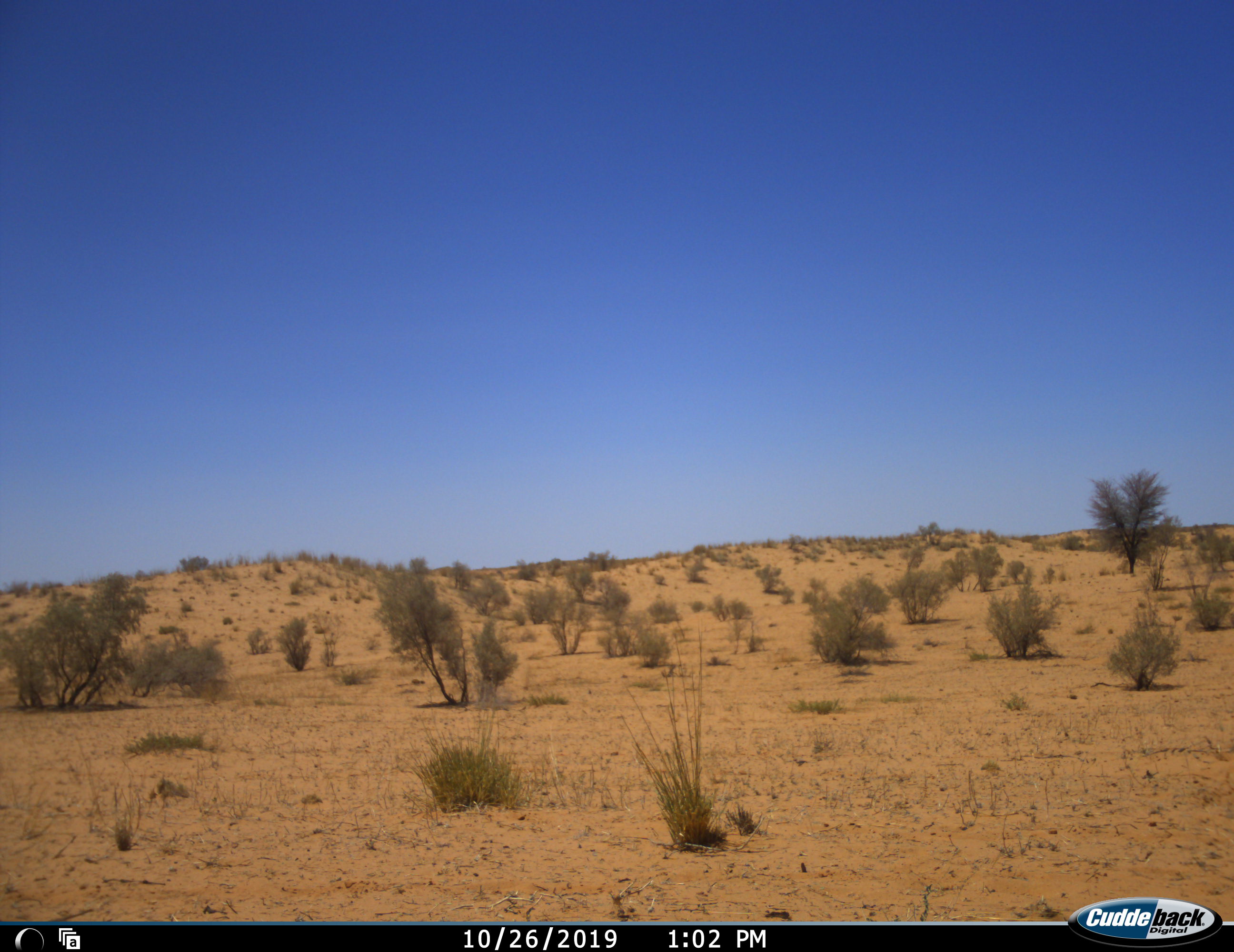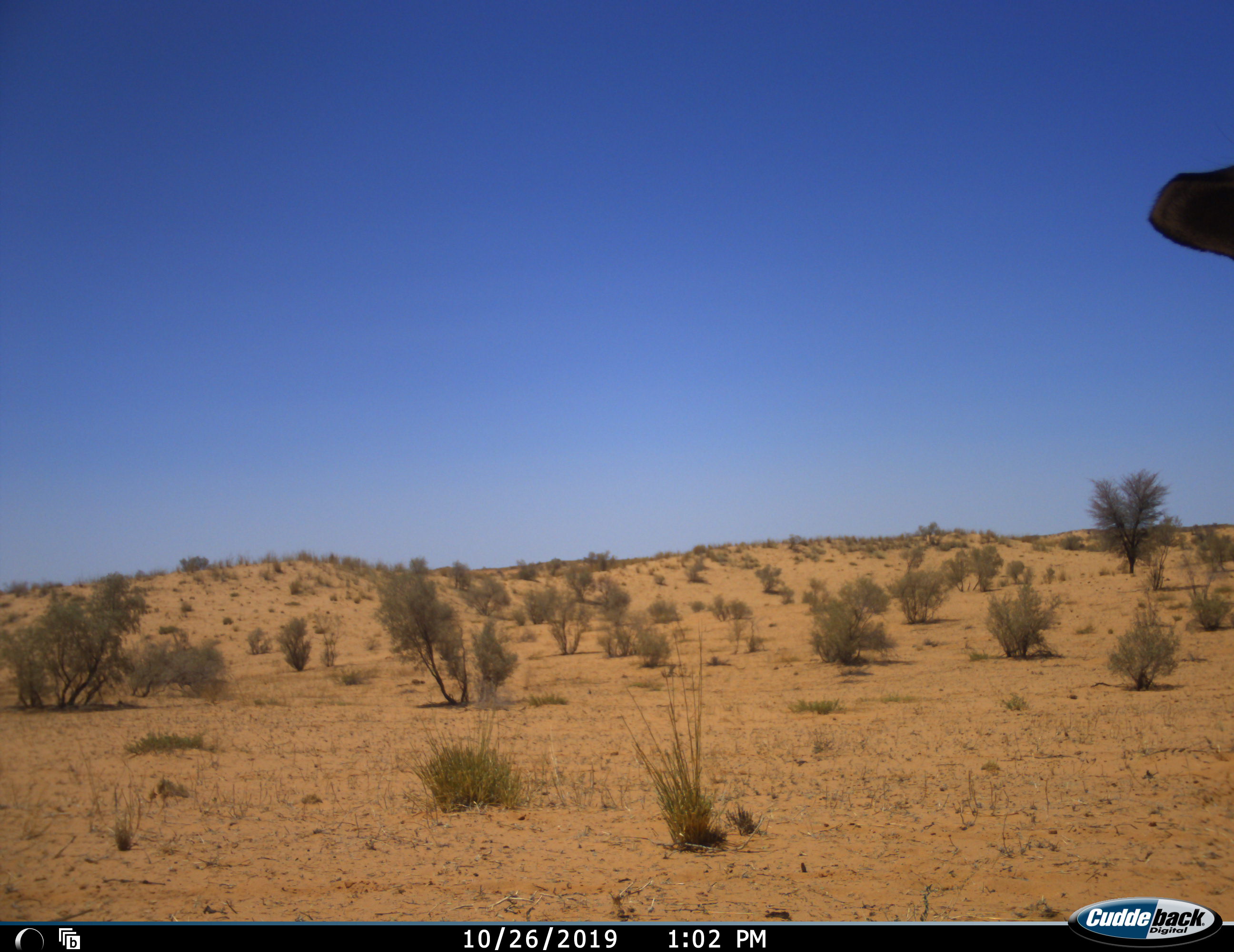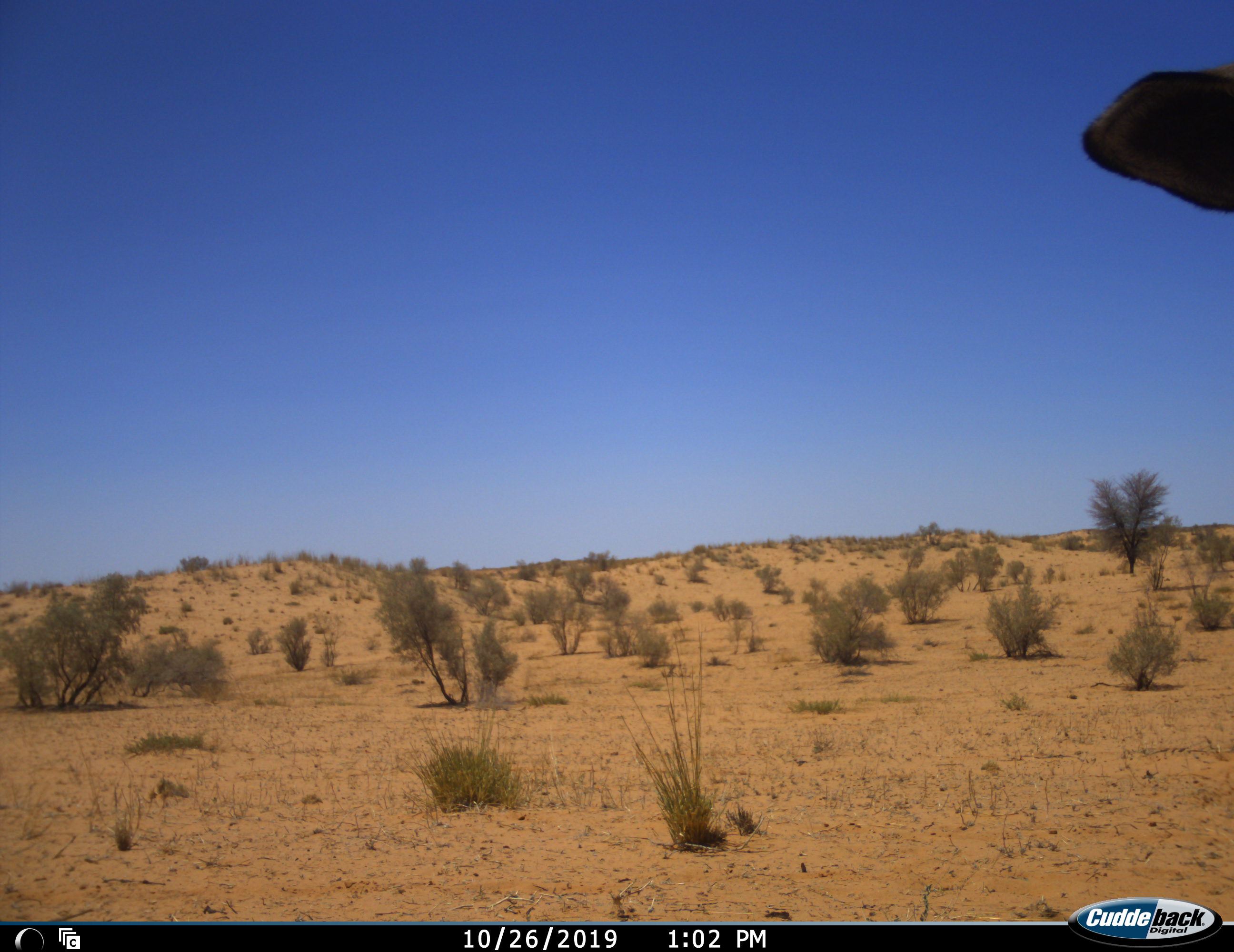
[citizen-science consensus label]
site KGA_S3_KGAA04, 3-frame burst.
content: unidentified animal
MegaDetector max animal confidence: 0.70